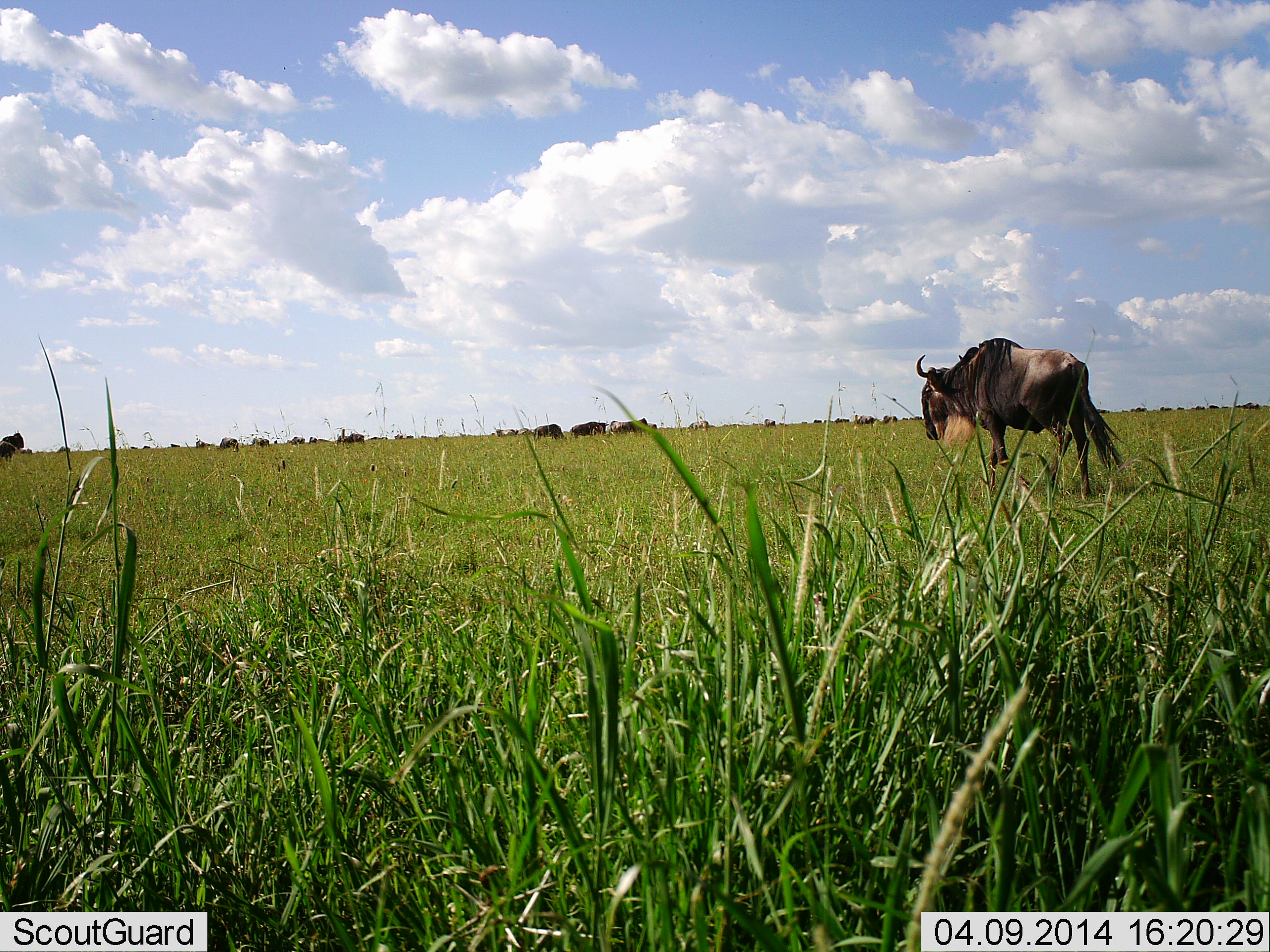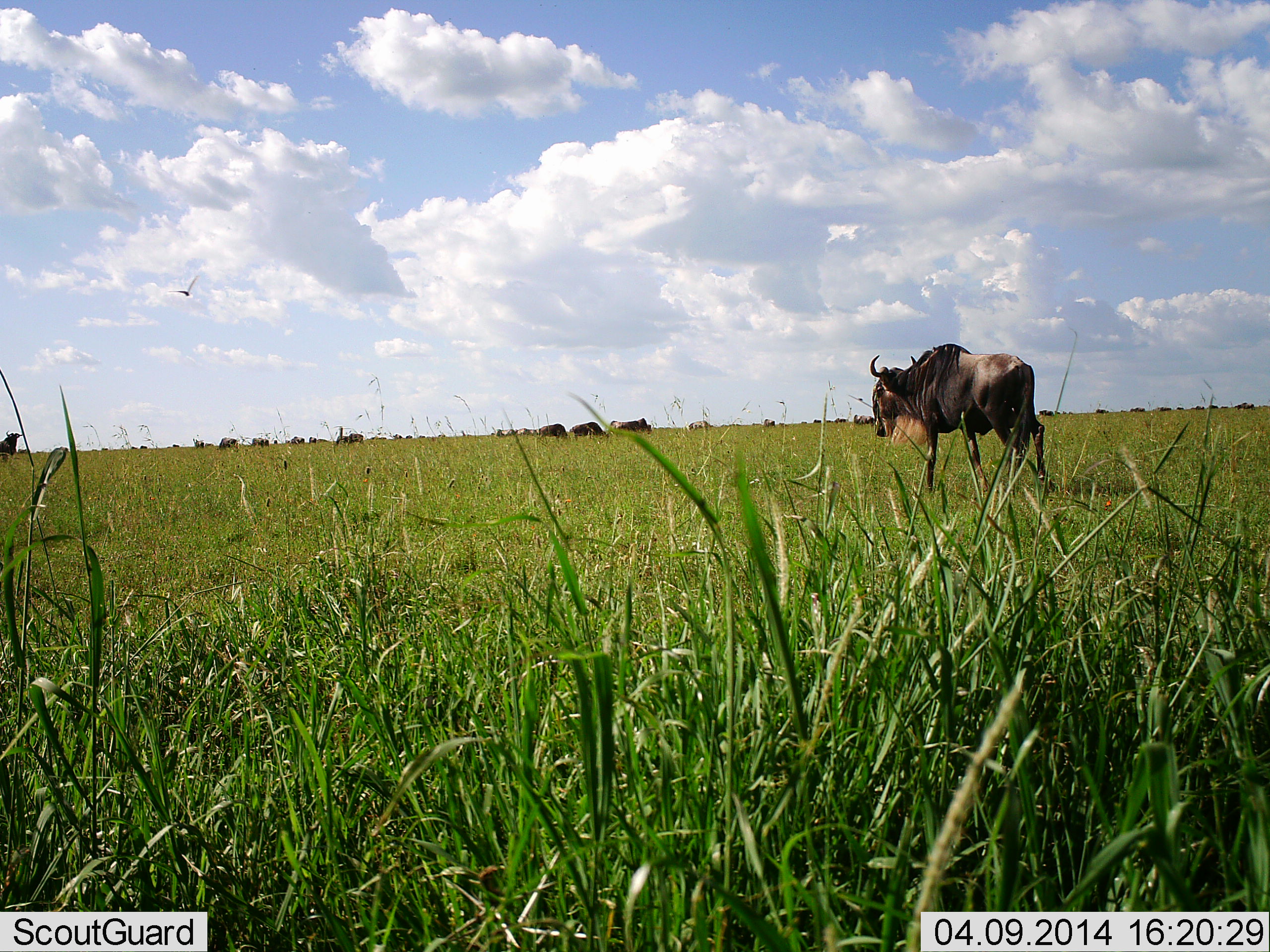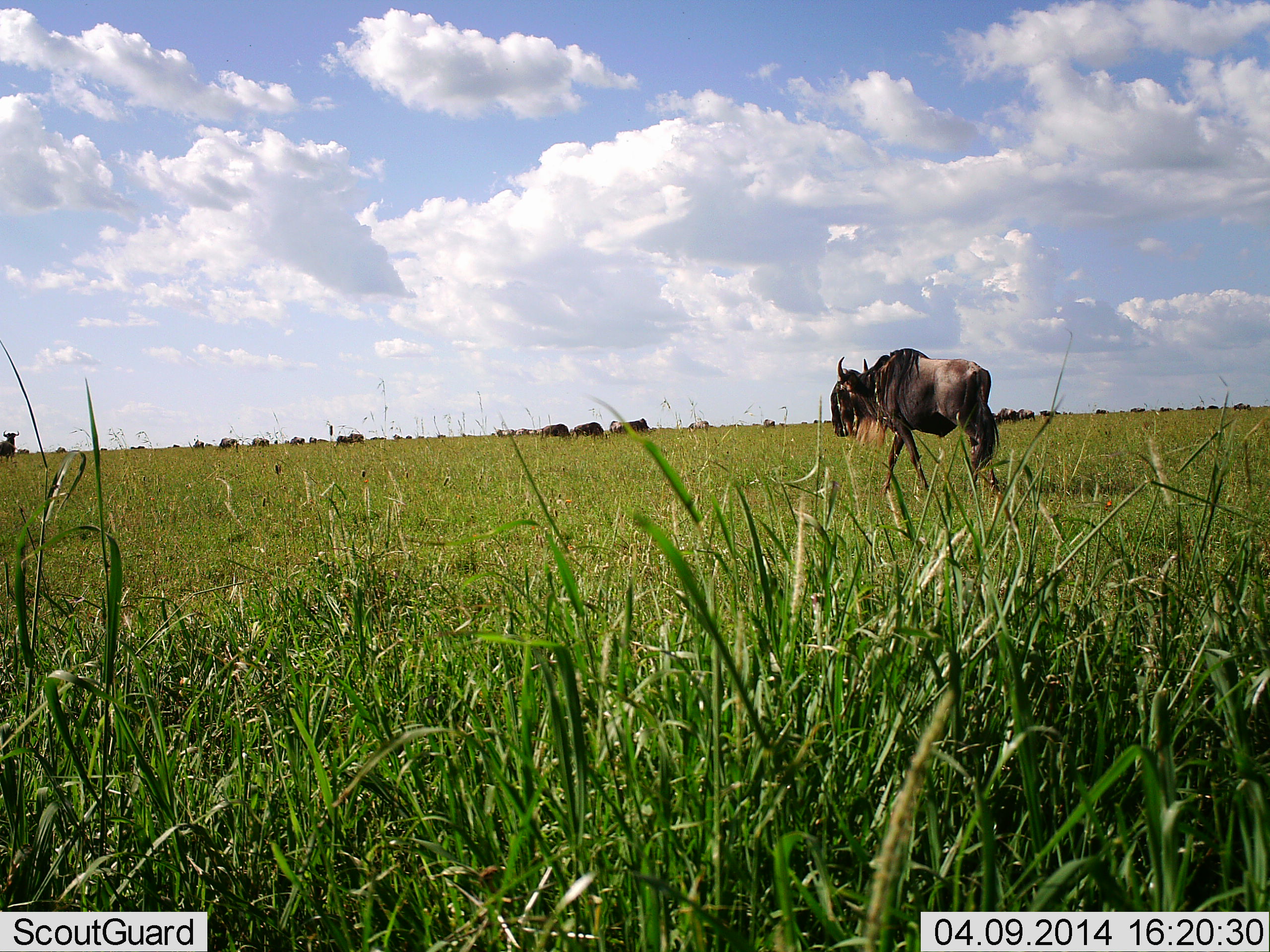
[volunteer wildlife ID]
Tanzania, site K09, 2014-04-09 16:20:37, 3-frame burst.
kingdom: Animalia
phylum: Chordata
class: Mammalia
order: Artiodactyla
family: Bovidae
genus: Connochaetes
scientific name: Connochaetes taurinus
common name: blue wildebeest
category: wildebeest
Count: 11-50.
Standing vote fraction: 45%.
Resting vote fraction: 0%.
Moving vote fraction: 91%.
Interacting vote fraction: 0%.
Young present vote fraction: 0%.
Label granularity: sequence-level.